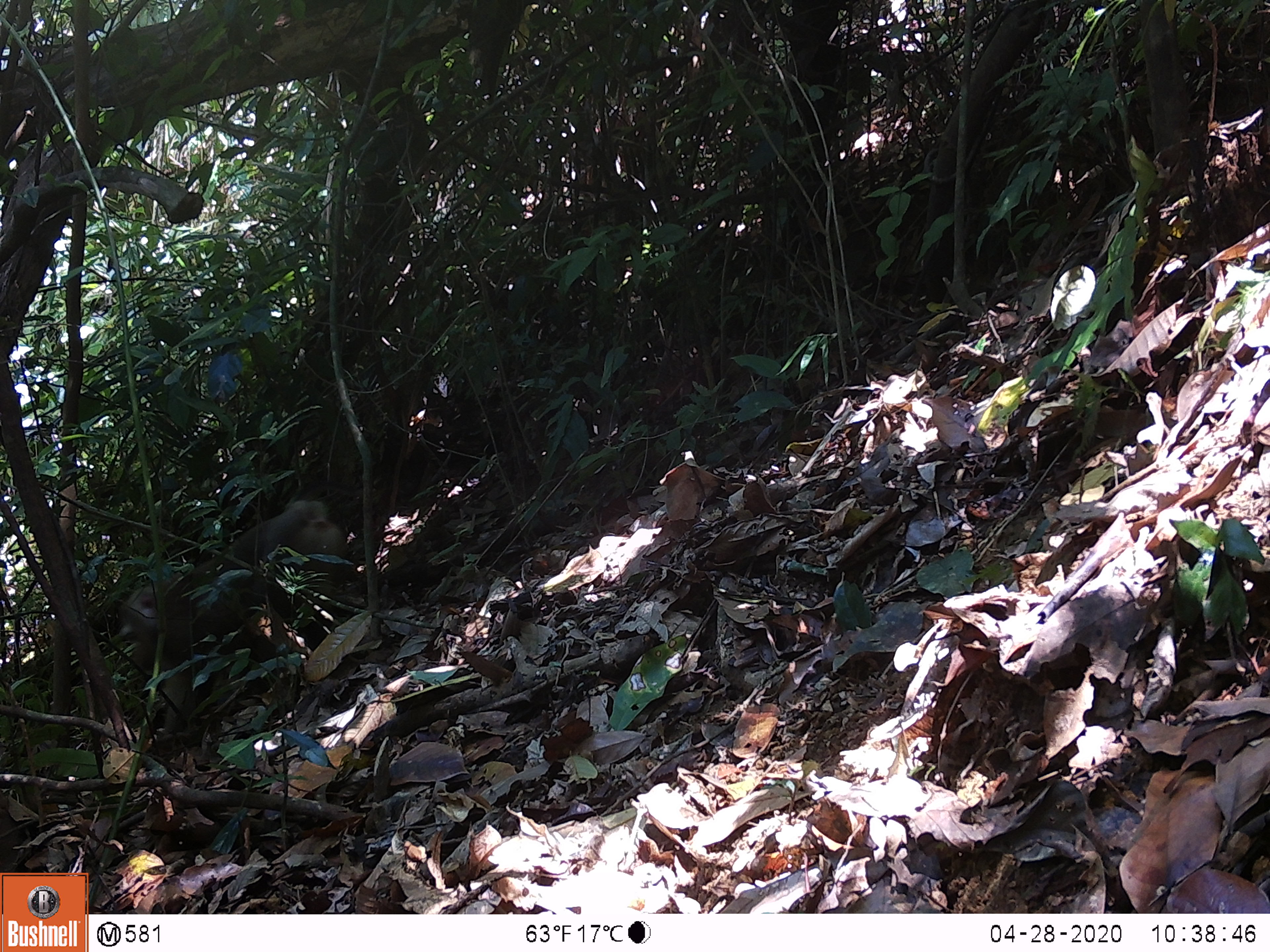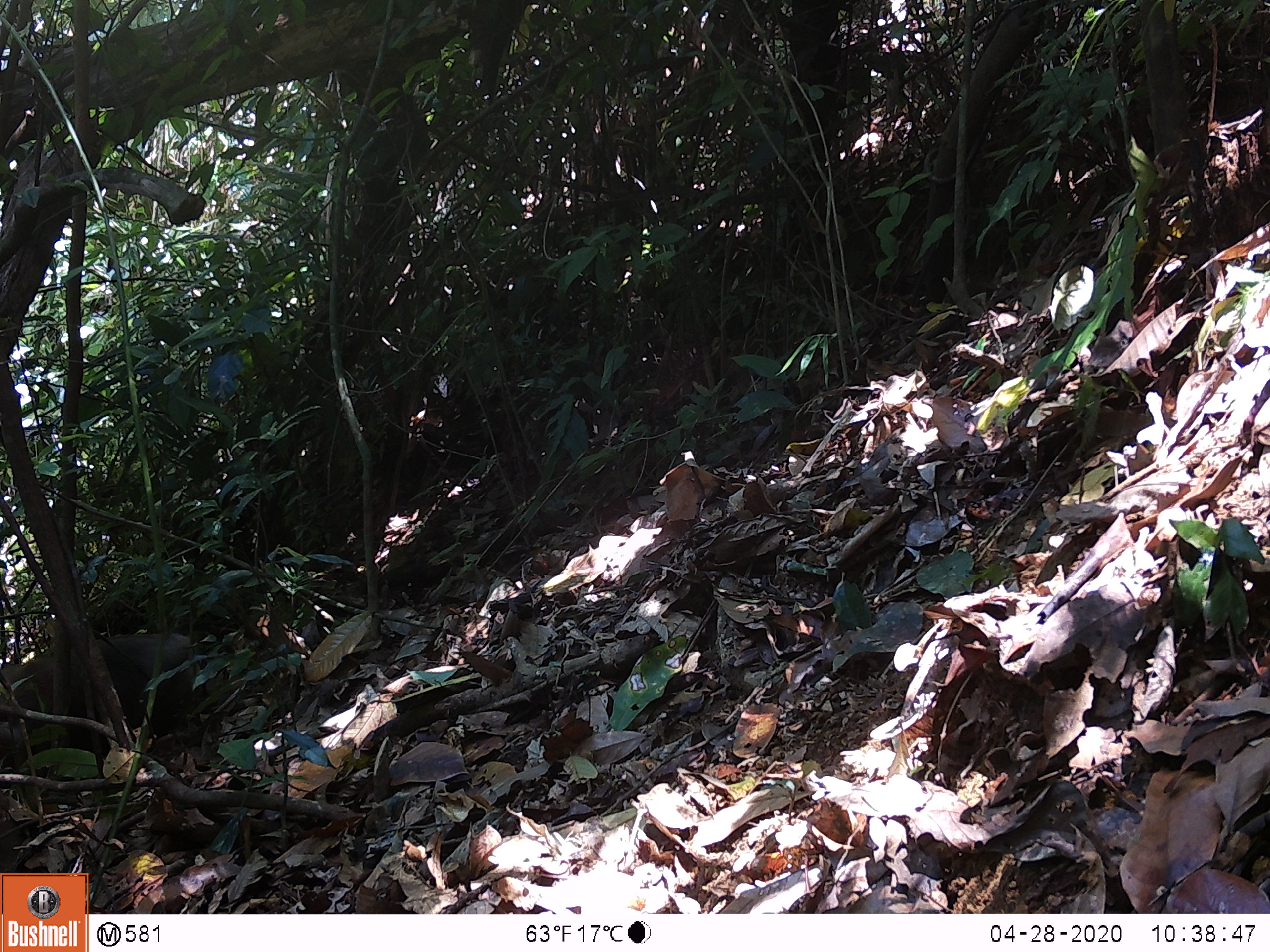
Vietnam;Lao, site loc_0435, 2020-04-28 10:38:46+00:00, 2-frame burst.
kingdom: Animalia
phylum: Chordata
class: Mammalia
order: Primates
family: Cercopithecidae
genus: Macaca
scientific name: Macaca nemestrina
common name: pig-tailed macaque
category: pig tailed macaque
Pig tailed macaque (pig-tailed macaque) (Macaca nemestrina). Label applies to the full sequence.